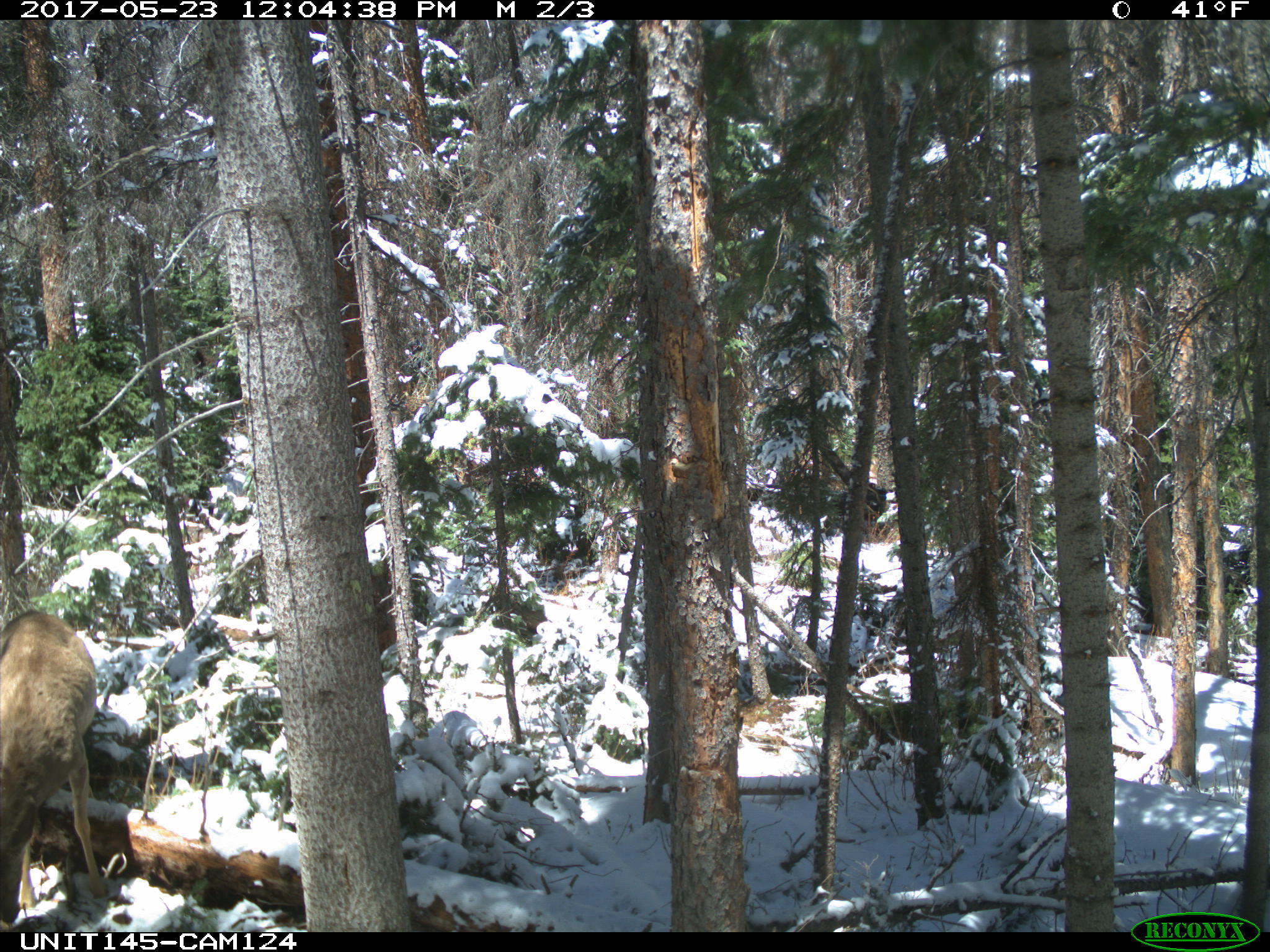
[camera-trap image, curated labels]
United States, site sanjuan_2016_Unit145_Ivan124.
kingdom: Animalia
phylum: Chordata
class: Mammalia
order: Artiodactyla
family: Cervidae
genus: Odocoileus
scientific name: Odocoileus hemionus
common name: mule deer